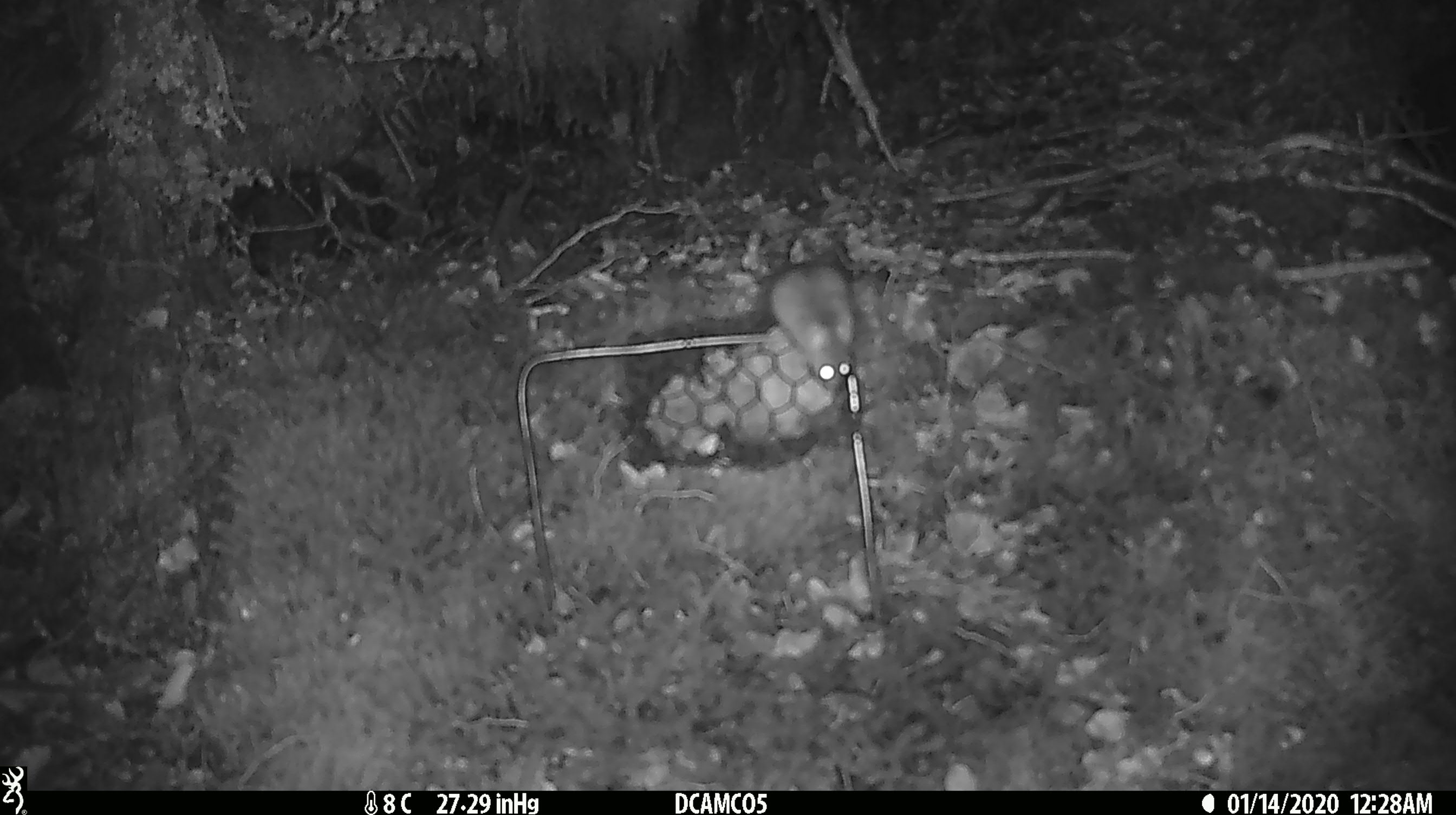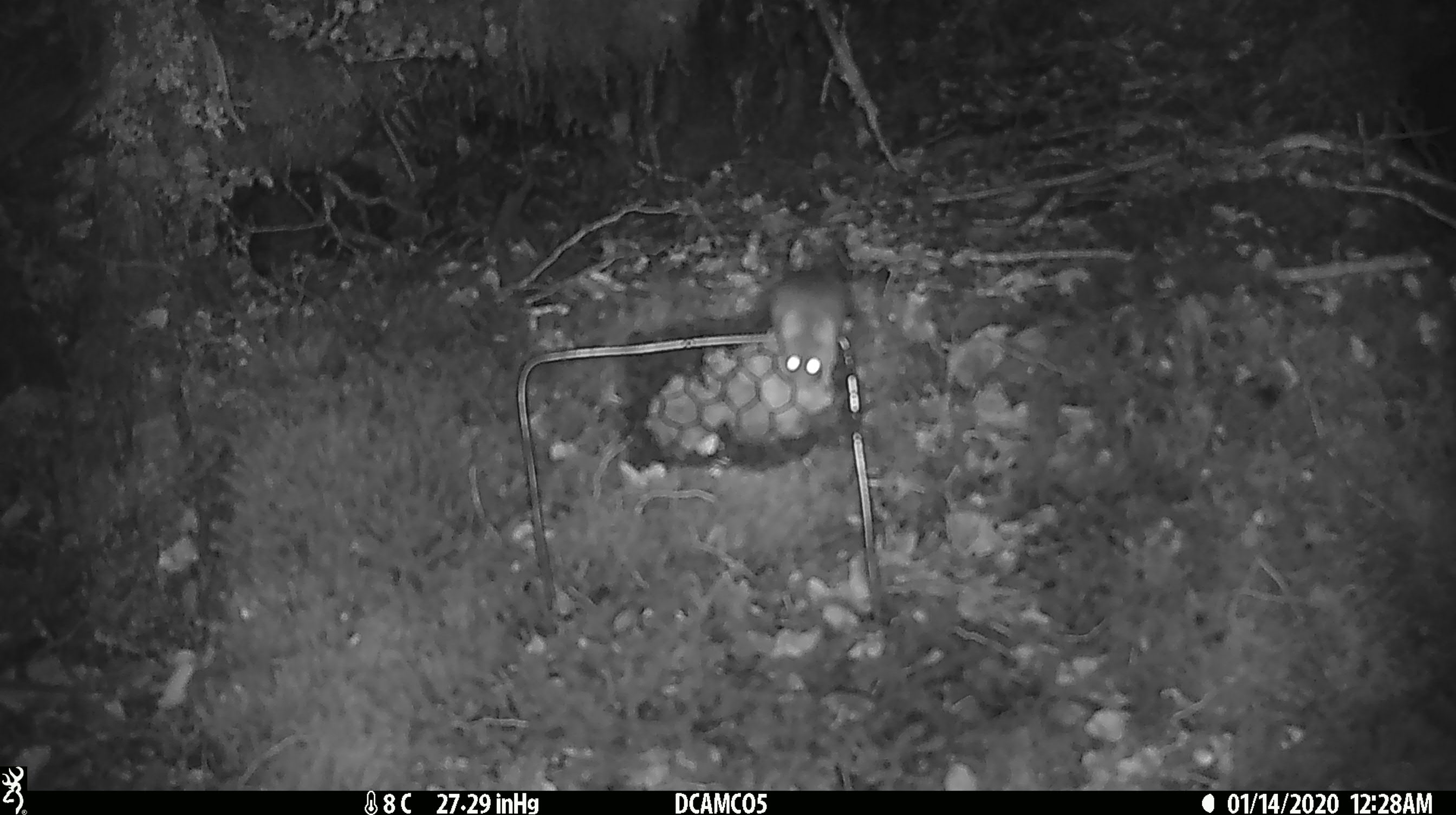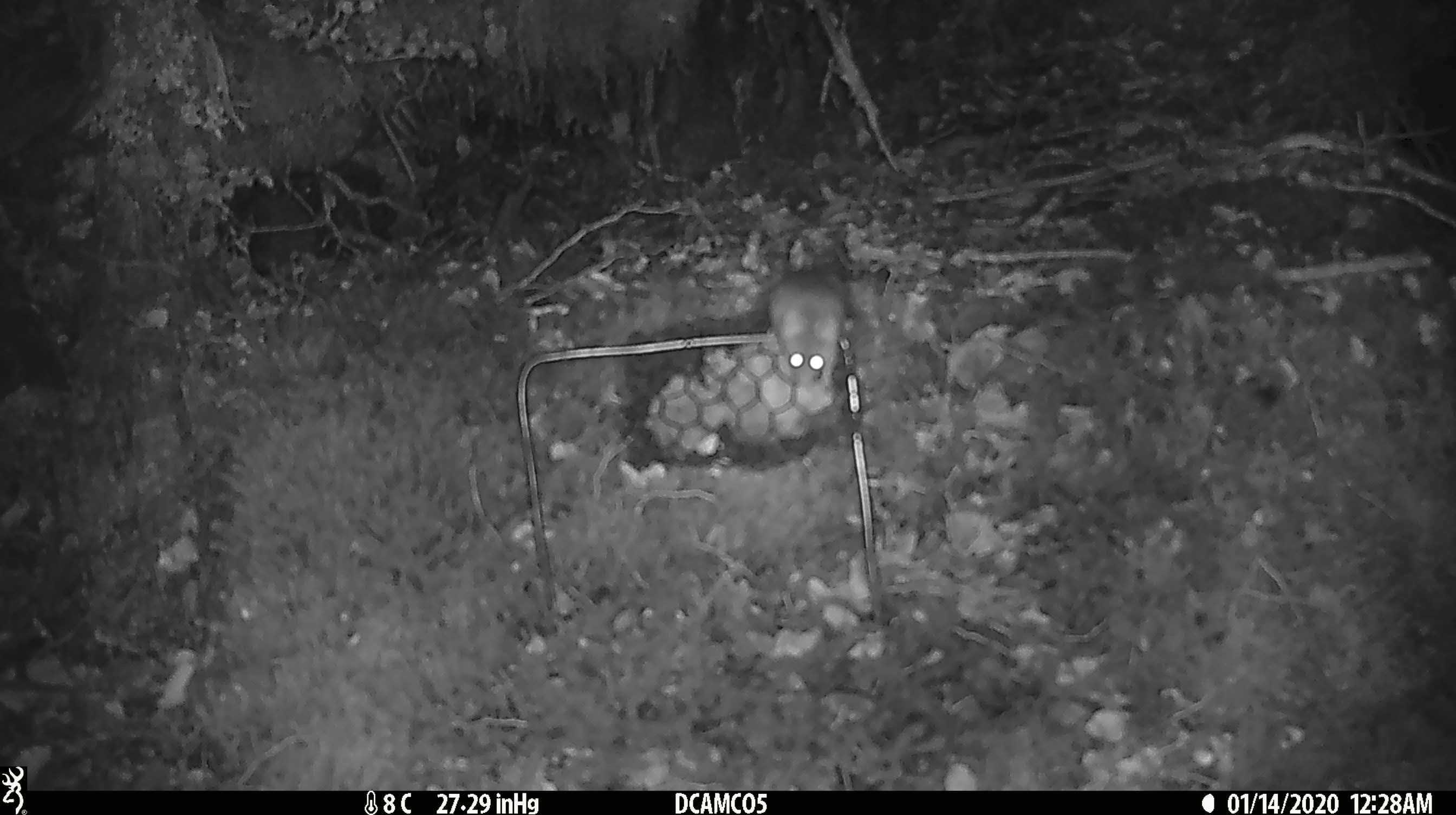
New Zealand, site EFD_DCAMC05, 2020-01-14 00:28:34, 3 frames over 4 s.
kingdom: Animalia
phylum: Chordata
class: Mammalia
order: Rodentia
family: Muridae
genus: Mus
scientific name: Mus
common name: mouse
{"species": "mouse (Mus)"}